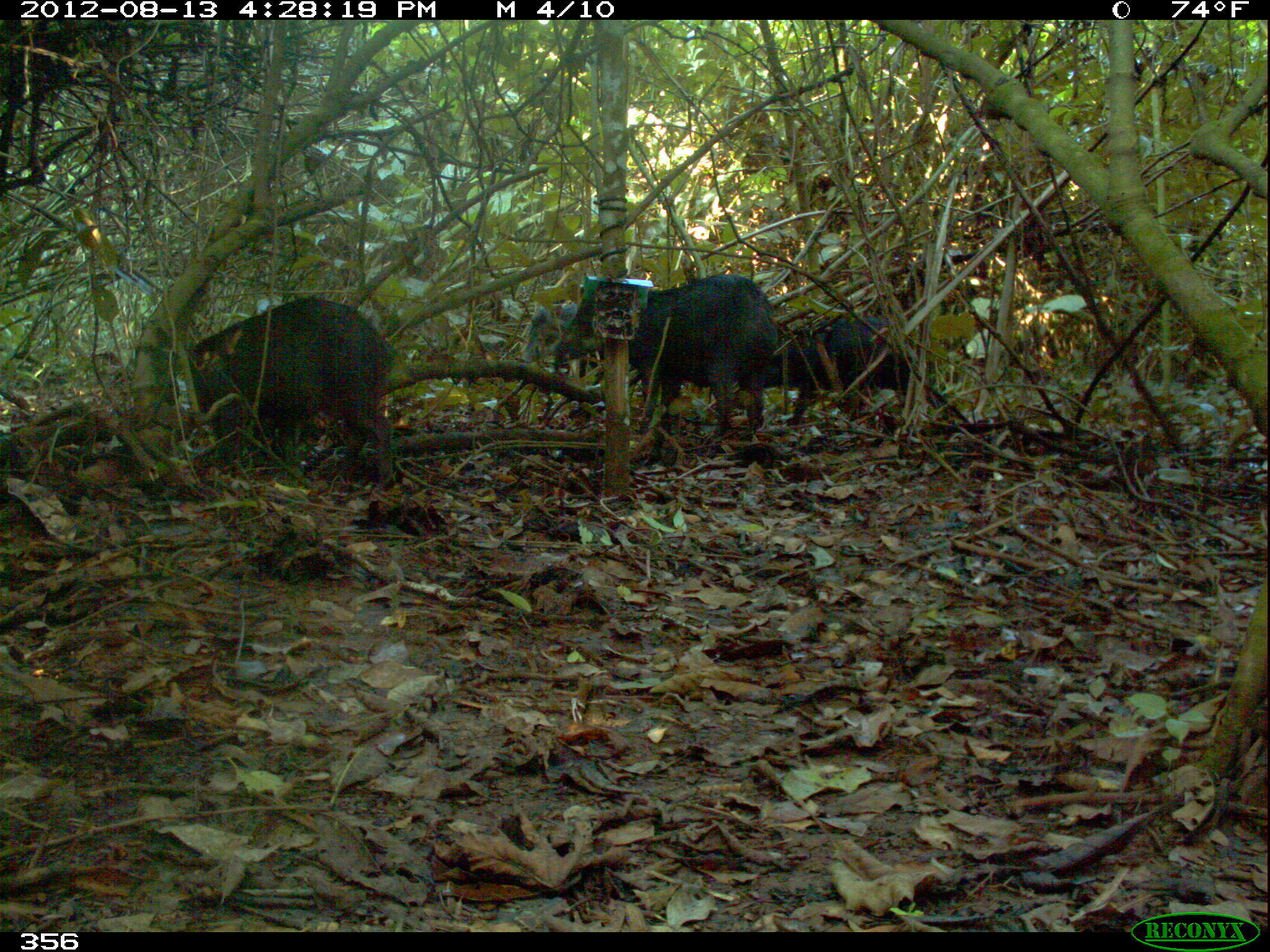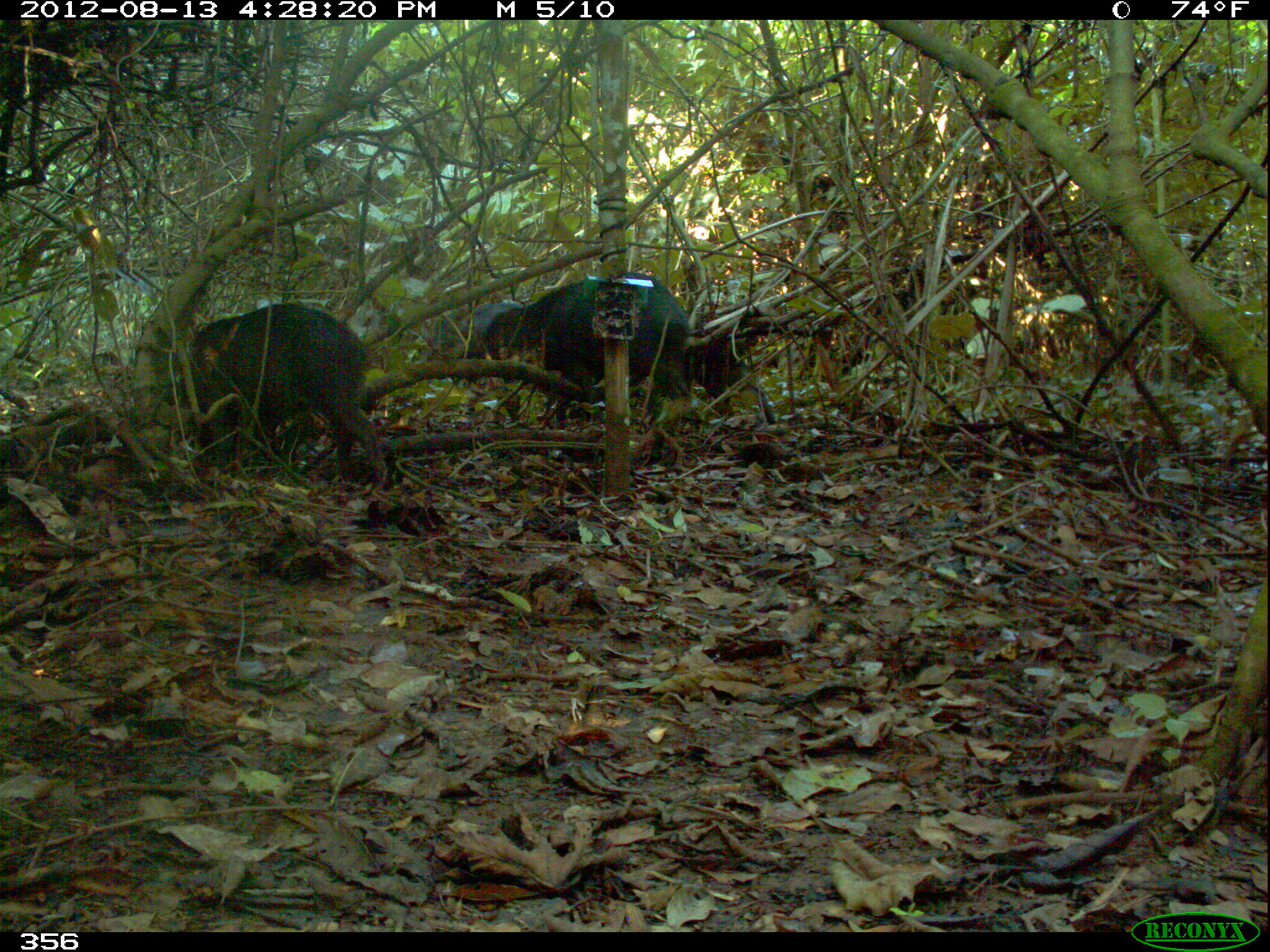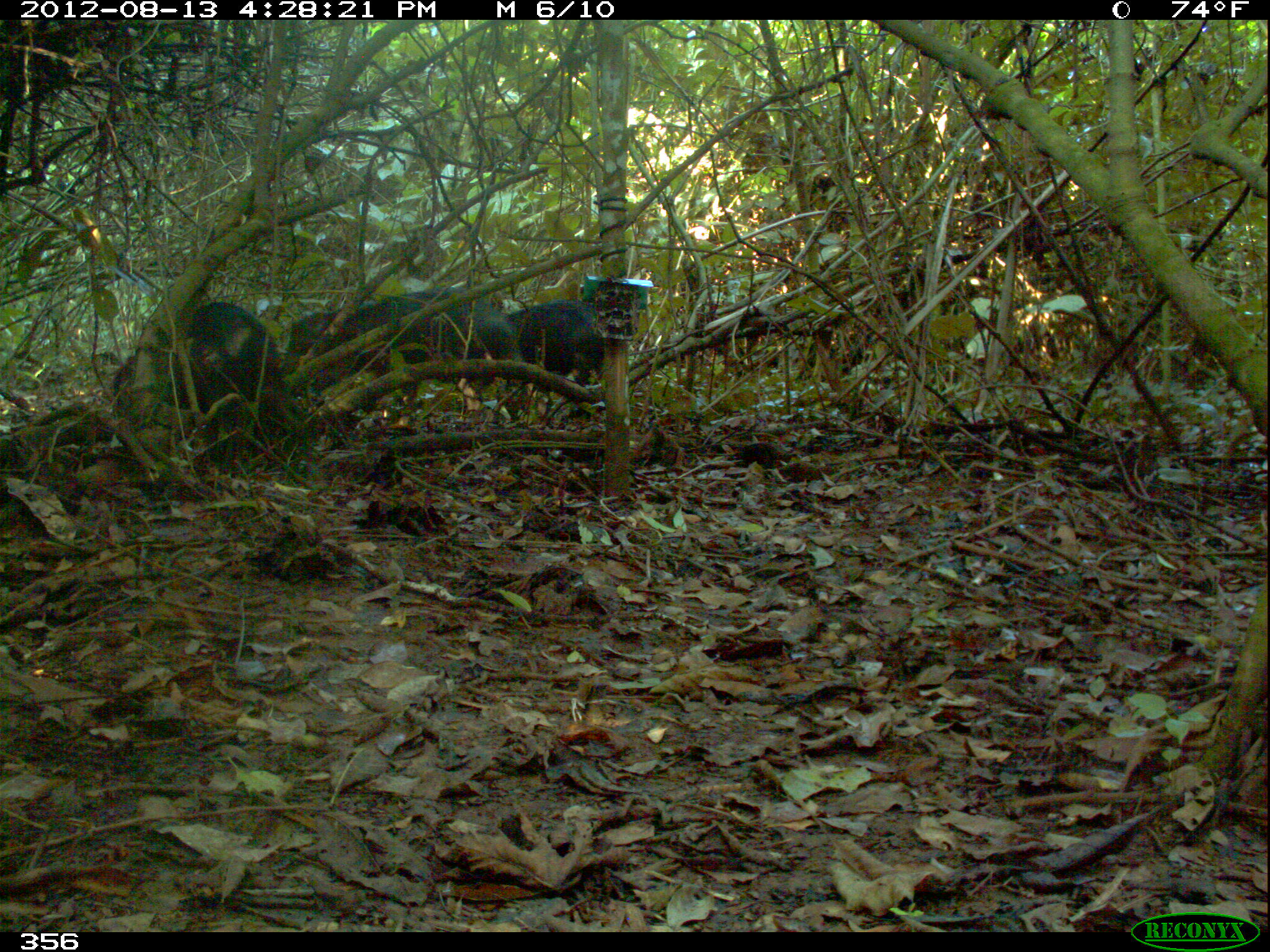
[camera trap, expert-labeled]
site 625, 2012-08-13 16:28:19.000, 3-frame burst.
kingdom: Animalia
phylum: Chordata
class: Mammalia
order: Artiodactyla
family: Tayassuidae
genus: Tayassu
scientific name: Tayassu pecari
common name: white-lipped peccary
Tayassu pecari (white-lipped peccary).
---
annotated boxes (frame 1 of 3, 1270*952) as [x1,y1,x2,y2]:
tayassu pecari: [184,298,397,490]; [554,273,778,441]; [758,316,950,420]; [521,303,577,363]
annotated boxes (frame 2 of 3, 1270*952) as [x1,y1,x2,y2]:
tayassu pecari: [178,303,390,489]; [485,271,692,405]; [682,323,776,419]; [419,300,526,357]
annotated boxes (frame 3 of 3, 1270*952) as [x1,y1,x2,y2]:
tayassu pecari: [286,286,522,406]; [111,301,280,409]; [505,298,611,390]